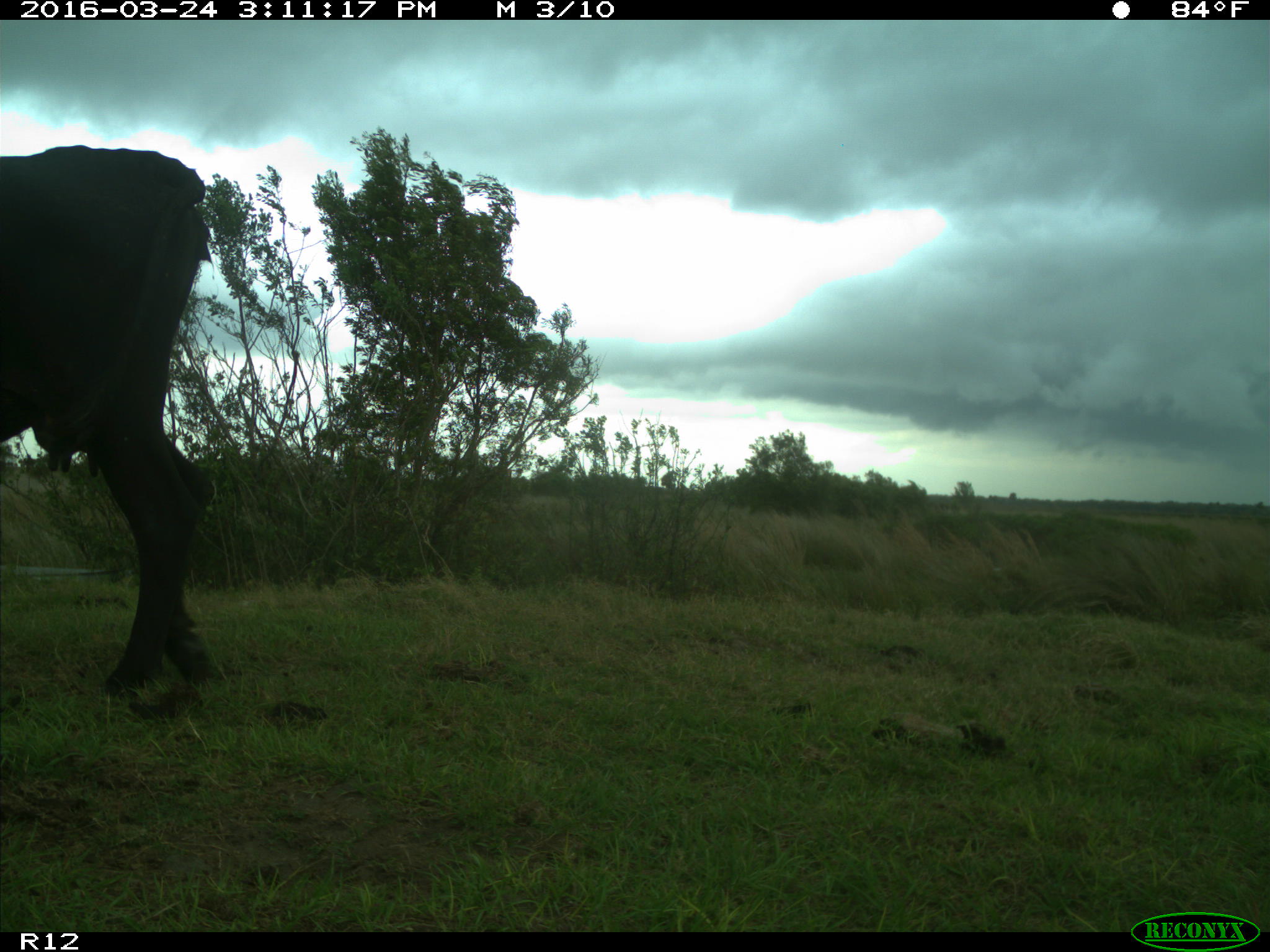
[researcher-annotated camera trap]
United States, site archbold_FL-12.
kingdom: Animalia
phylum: Chordata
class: Mammalia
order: Artiodactyla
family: Bovidae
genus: Bos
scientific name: Bos taurus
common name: domestic cow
Bos taurus (domestic cow).